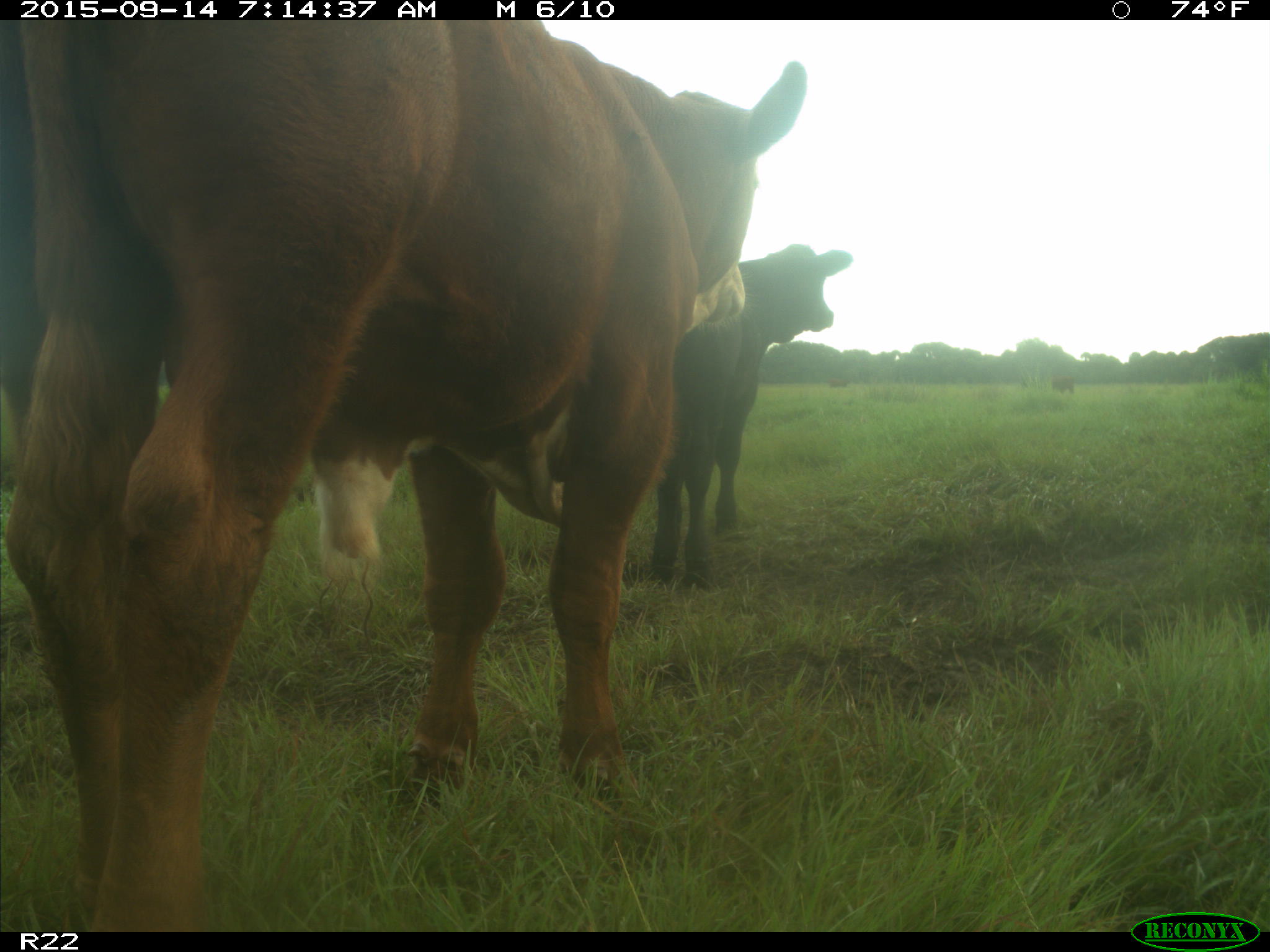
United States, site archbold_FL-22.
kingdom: Animalia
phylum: Chordata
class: Mammalia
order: Artiodactyla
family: Bovidae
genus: Bos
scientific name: Bos taurus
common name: domestic cow